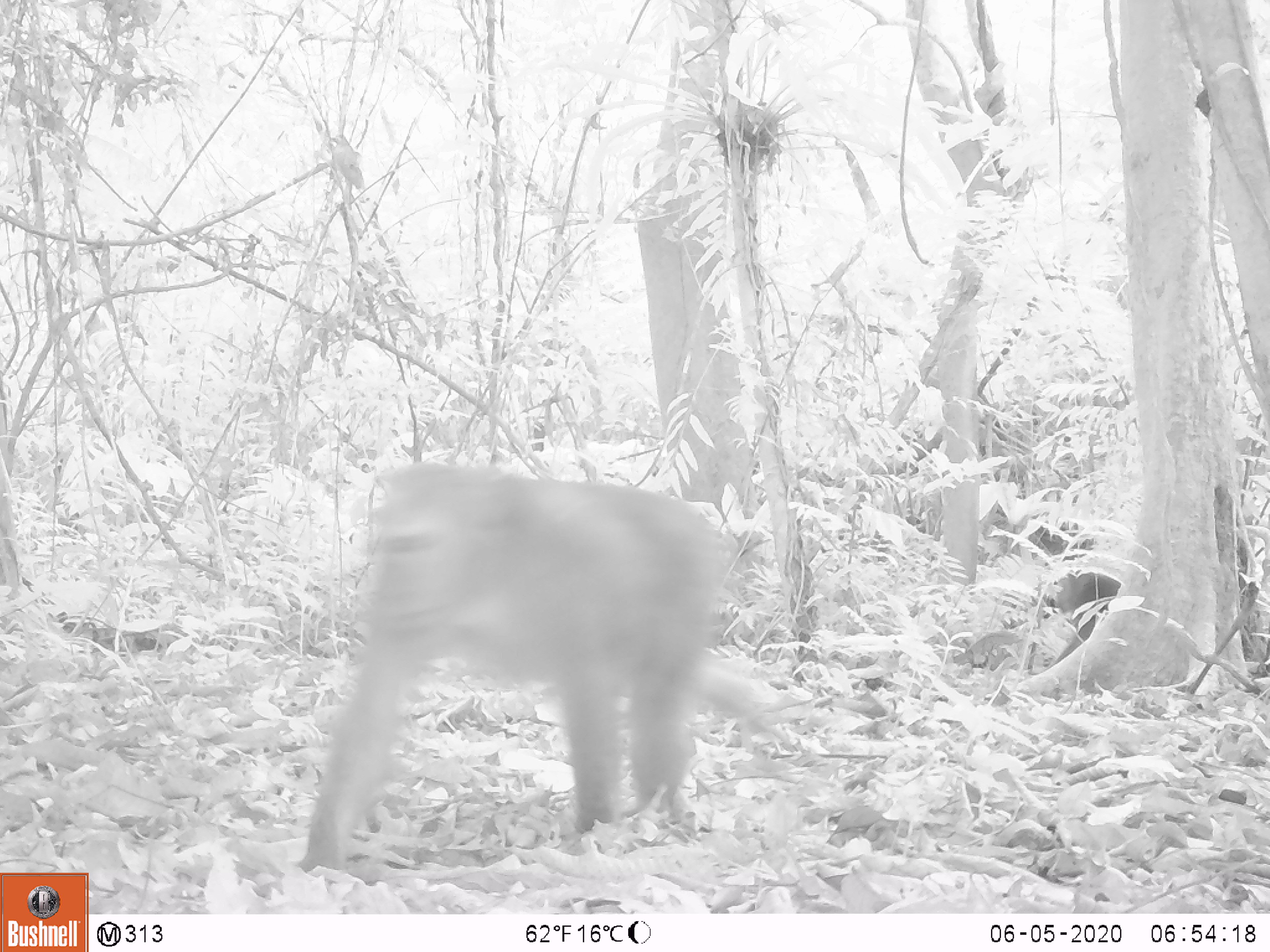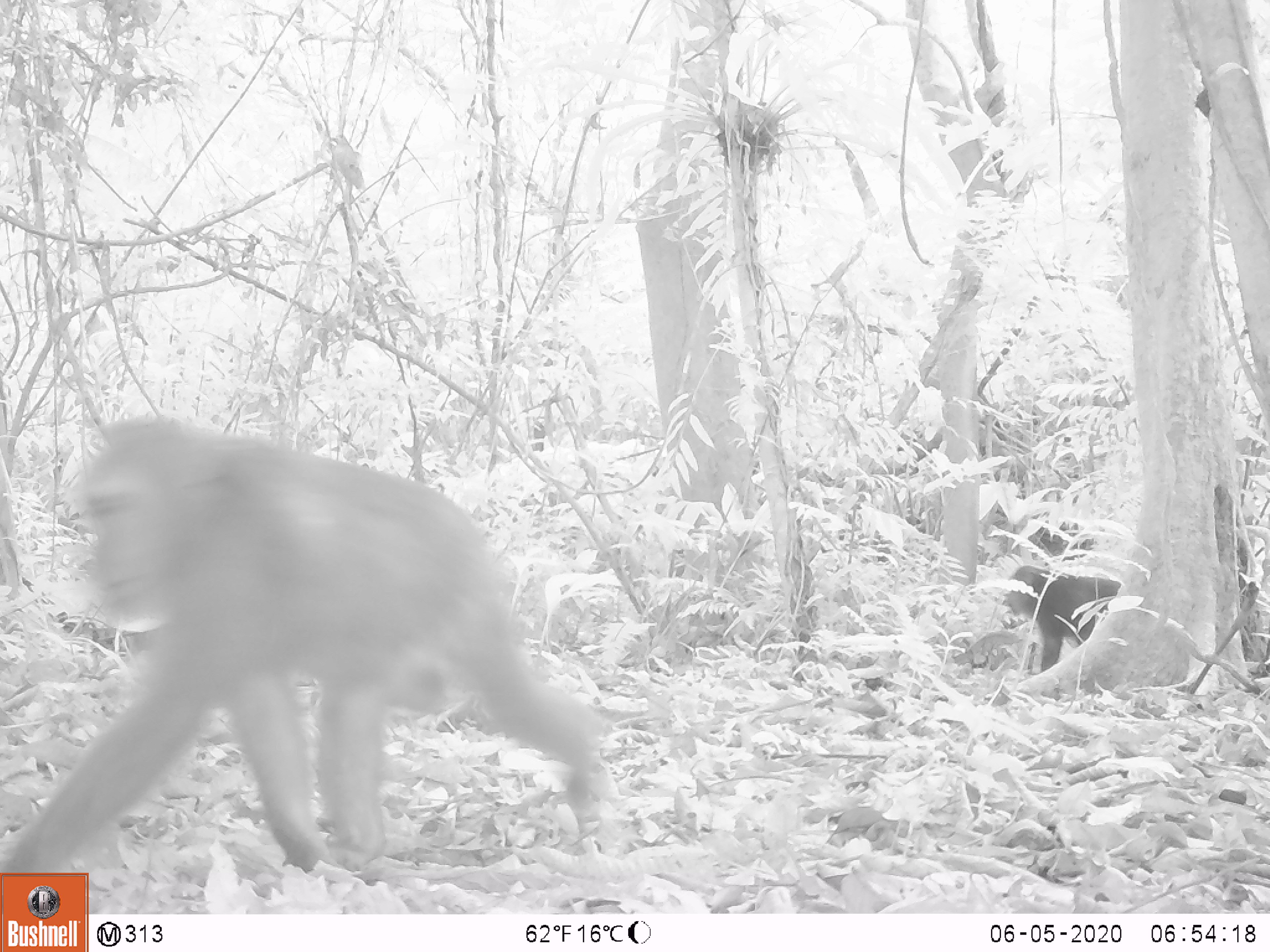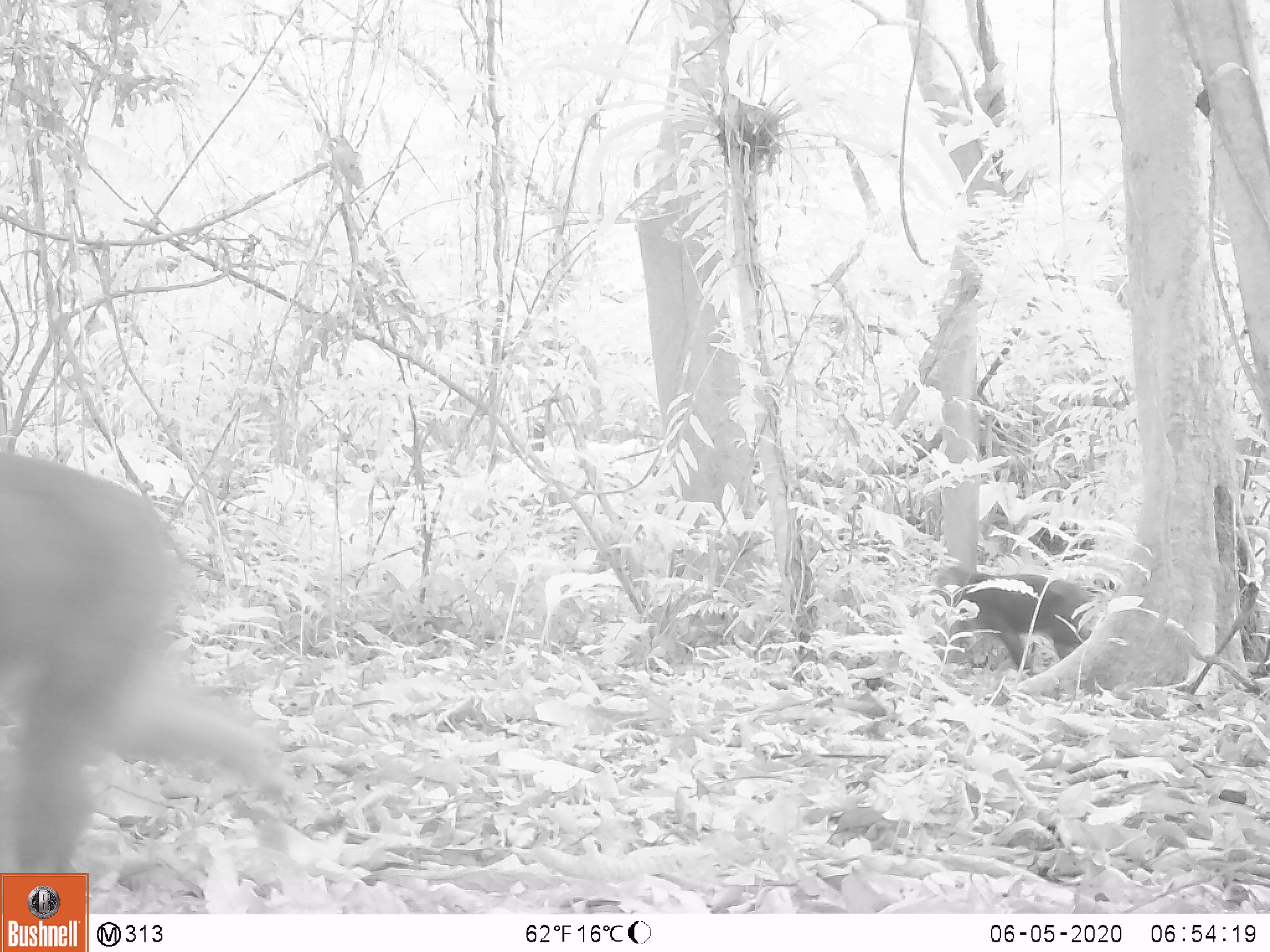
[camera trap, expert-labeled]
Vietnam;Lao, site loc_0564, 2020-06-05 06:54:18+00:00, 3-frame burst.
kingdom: Animalia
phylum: Chordata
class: Mammalia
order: Primates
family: Cercopithecidae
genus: Macaca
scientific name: Macaca arctoides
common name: stump-tailed macaque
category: stump tailed macaque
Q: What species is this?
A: Stump tailed macaque (stump-tailed macaque) (Macaca arctoides).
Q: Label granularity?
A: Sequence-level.